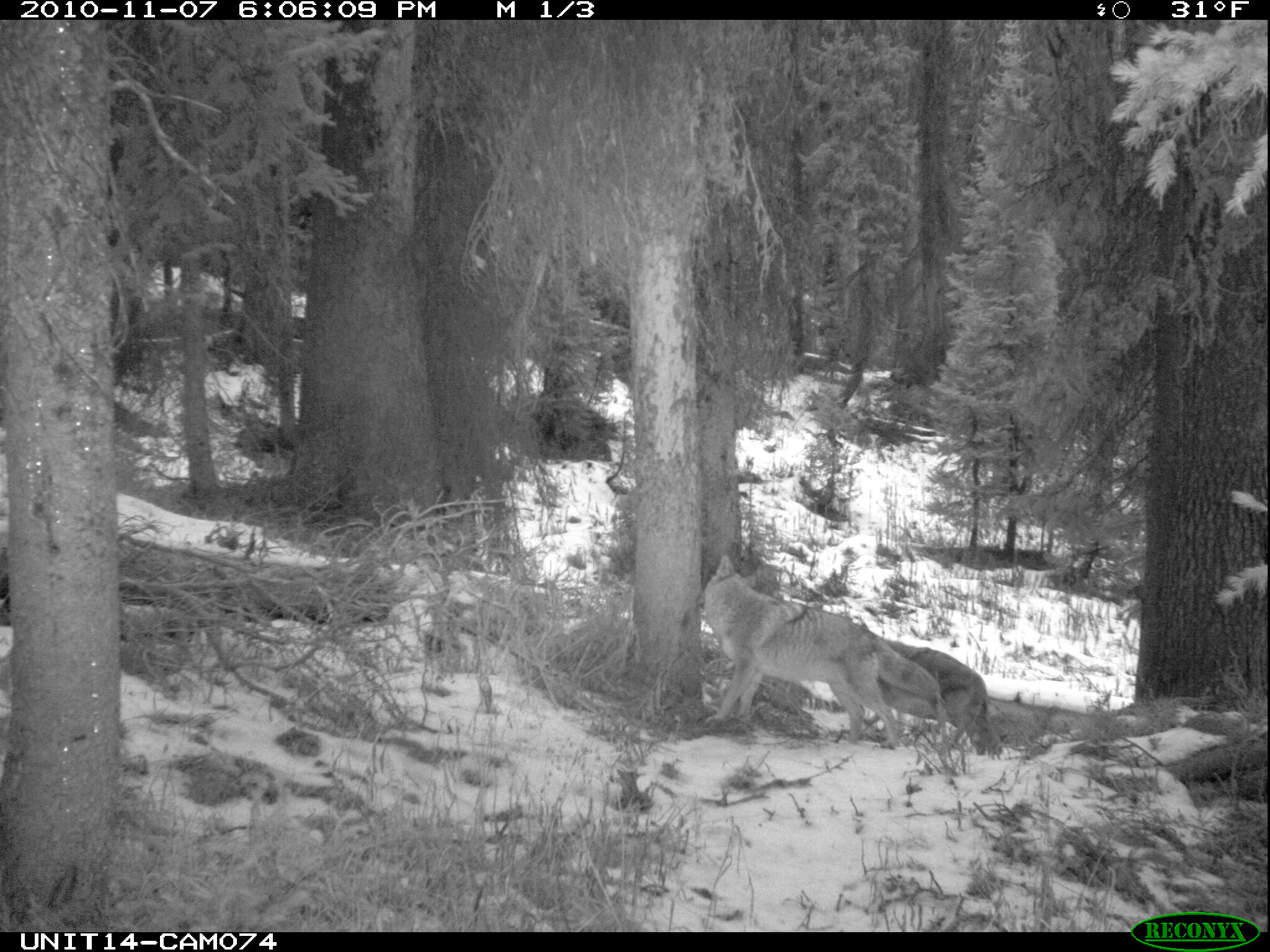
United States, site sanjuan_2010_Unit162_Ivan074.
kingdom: Animalia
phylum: Chordata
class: Mammalia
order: Carnivora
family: Canidae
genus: Canis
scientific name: Canis latrans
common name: coyote